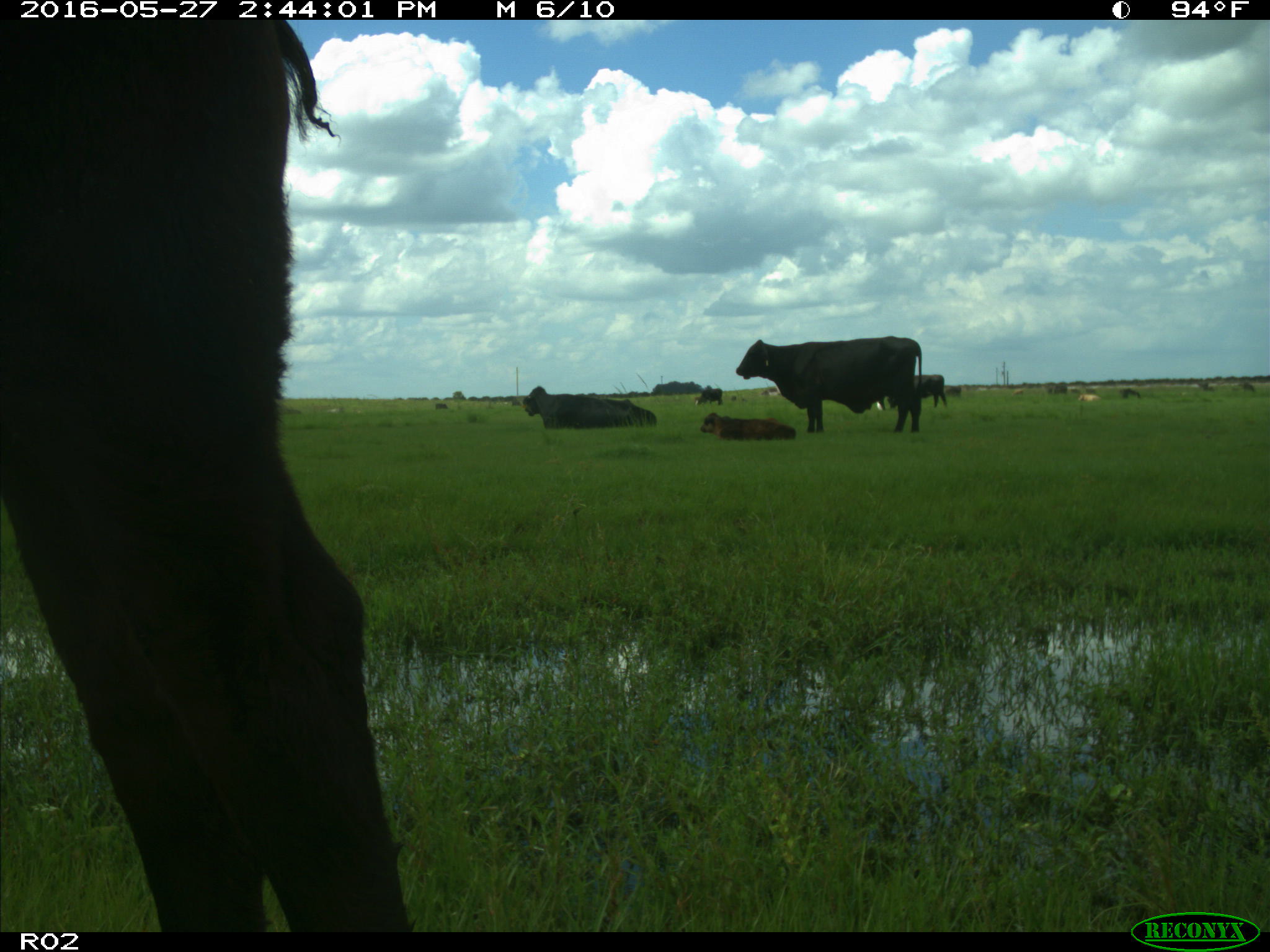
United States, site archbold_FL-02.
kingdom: Animalia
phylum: Chordata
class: Mammalia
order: Artiodactyla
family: Bovidae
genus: Bos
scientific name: Bos taurus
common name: domestic cow